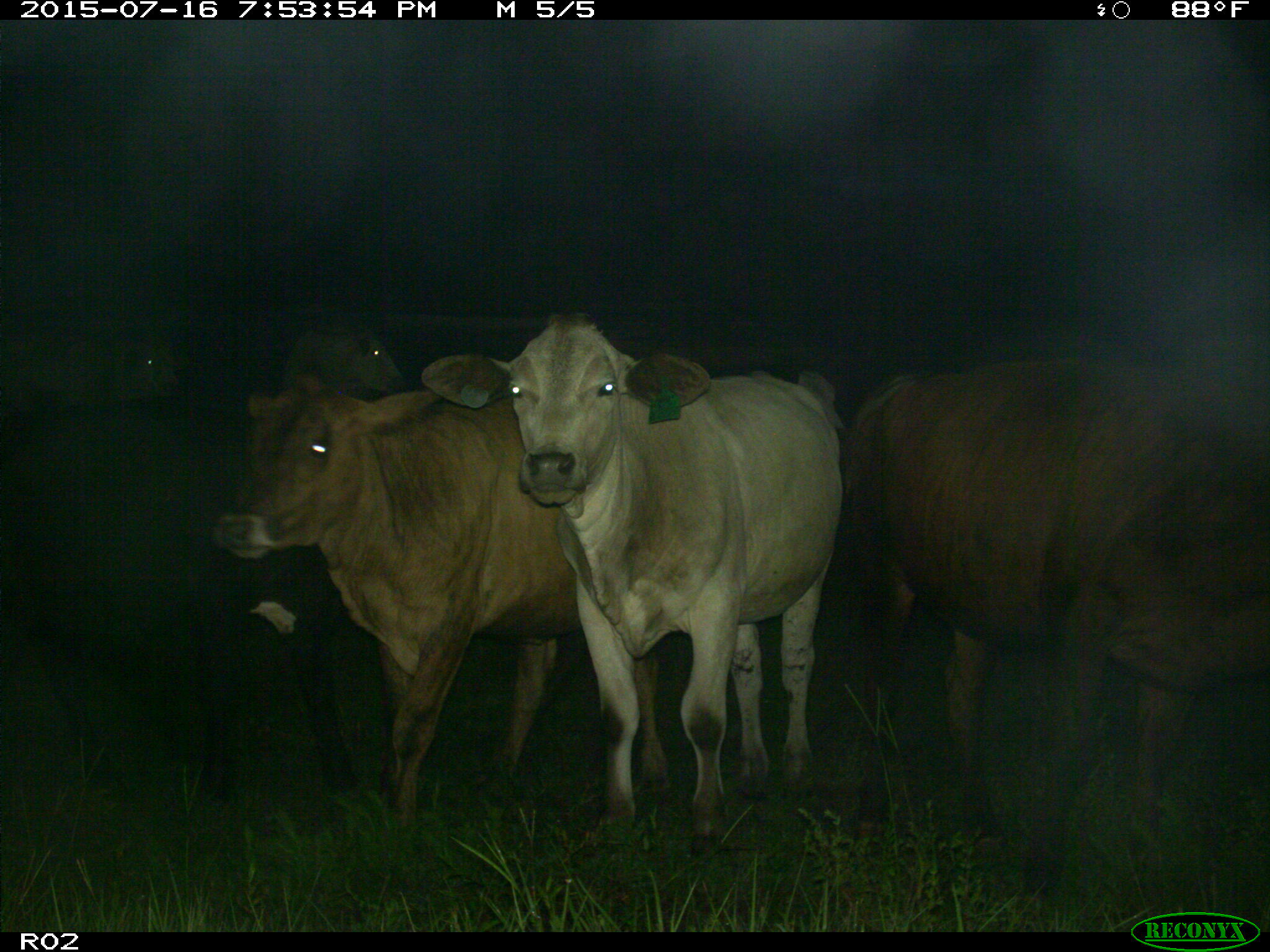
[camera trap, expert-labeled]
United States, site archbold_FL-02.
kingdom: Animalia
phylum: Chordata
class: Mammalia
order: Artiodactyla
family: Bovidae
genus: Bos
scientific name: Bos taurus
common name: domestic cow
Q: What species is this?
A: Bos taurus (domestic cow).